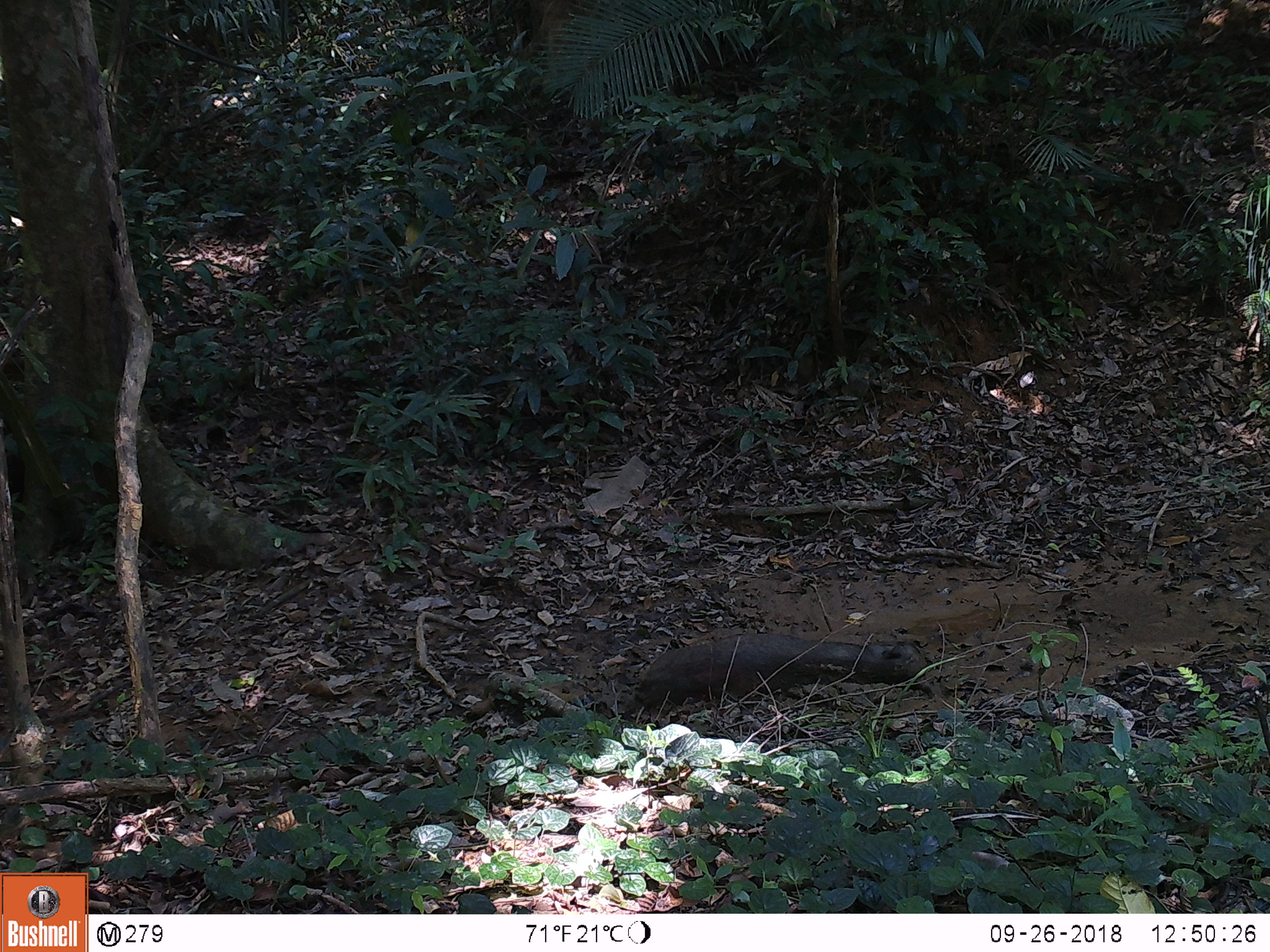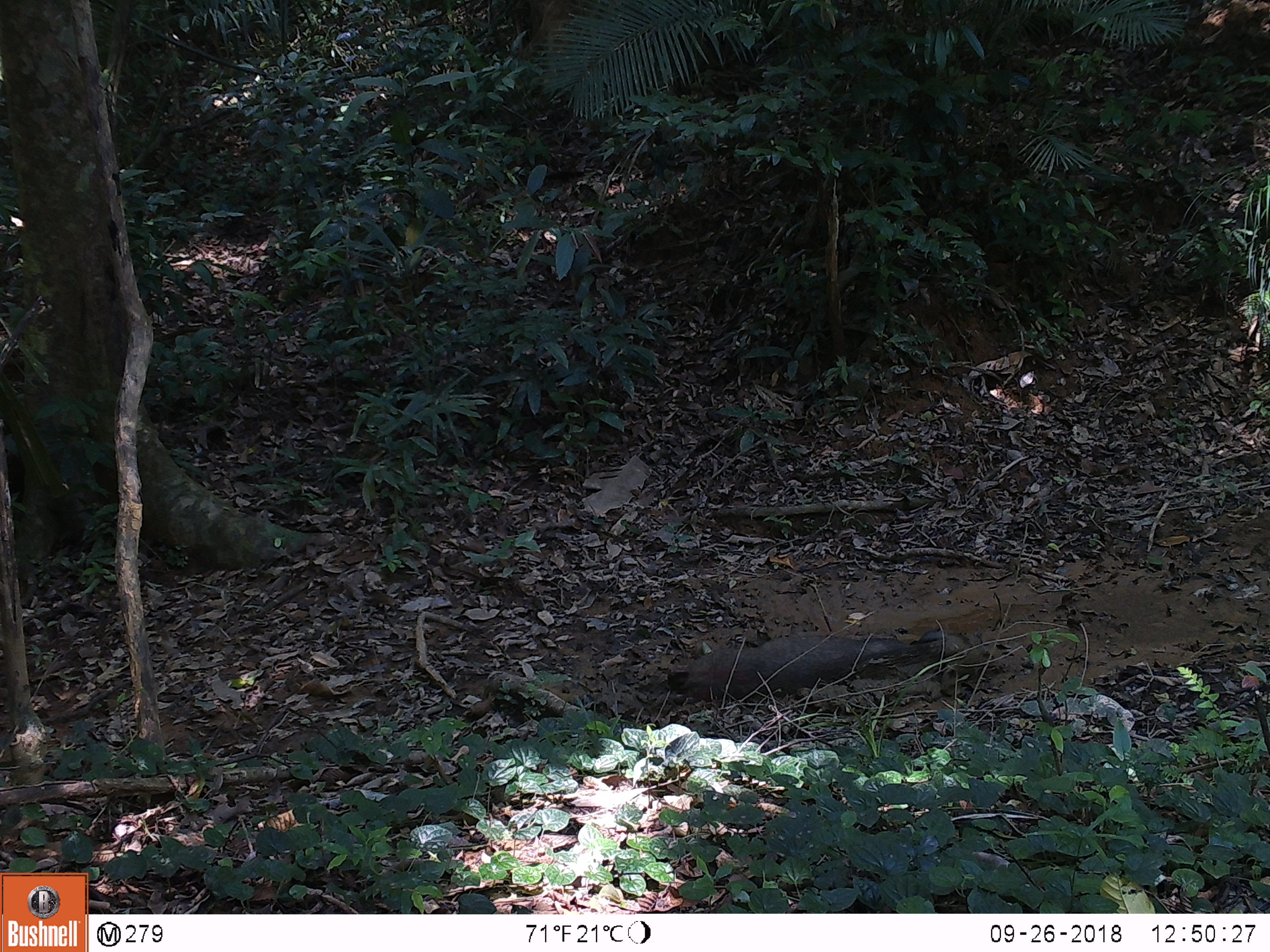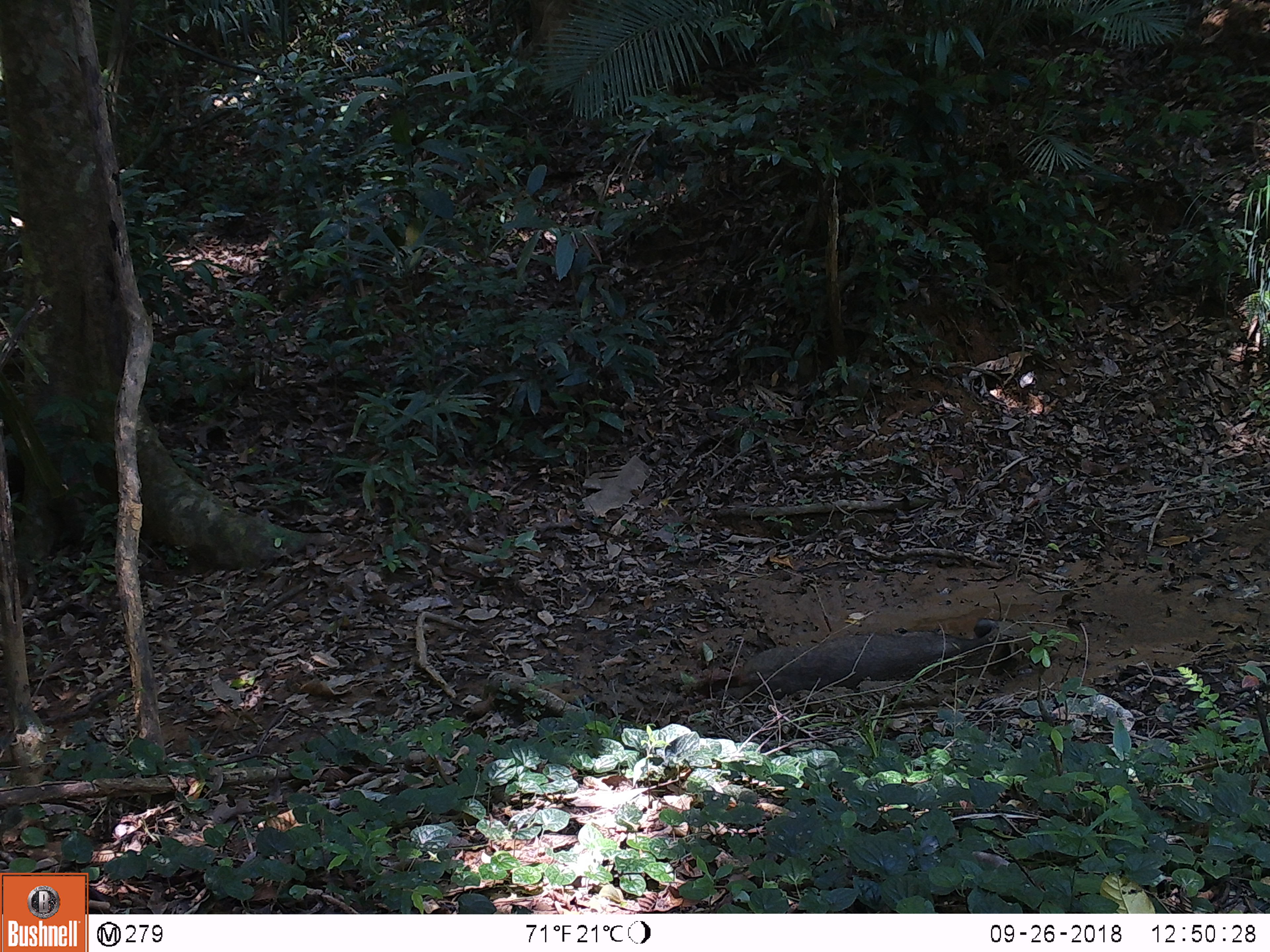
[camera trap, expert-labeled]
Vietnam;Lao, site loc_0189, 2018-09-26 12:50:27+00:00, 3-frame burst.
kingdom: Animalia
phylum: Chordata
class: Mammalia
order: Artiodactyla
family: Suidae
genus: Sus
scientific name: Sus scrofa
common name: eurasian wild pig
Eurasian wild pig (Sus scrofa). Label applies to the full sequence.